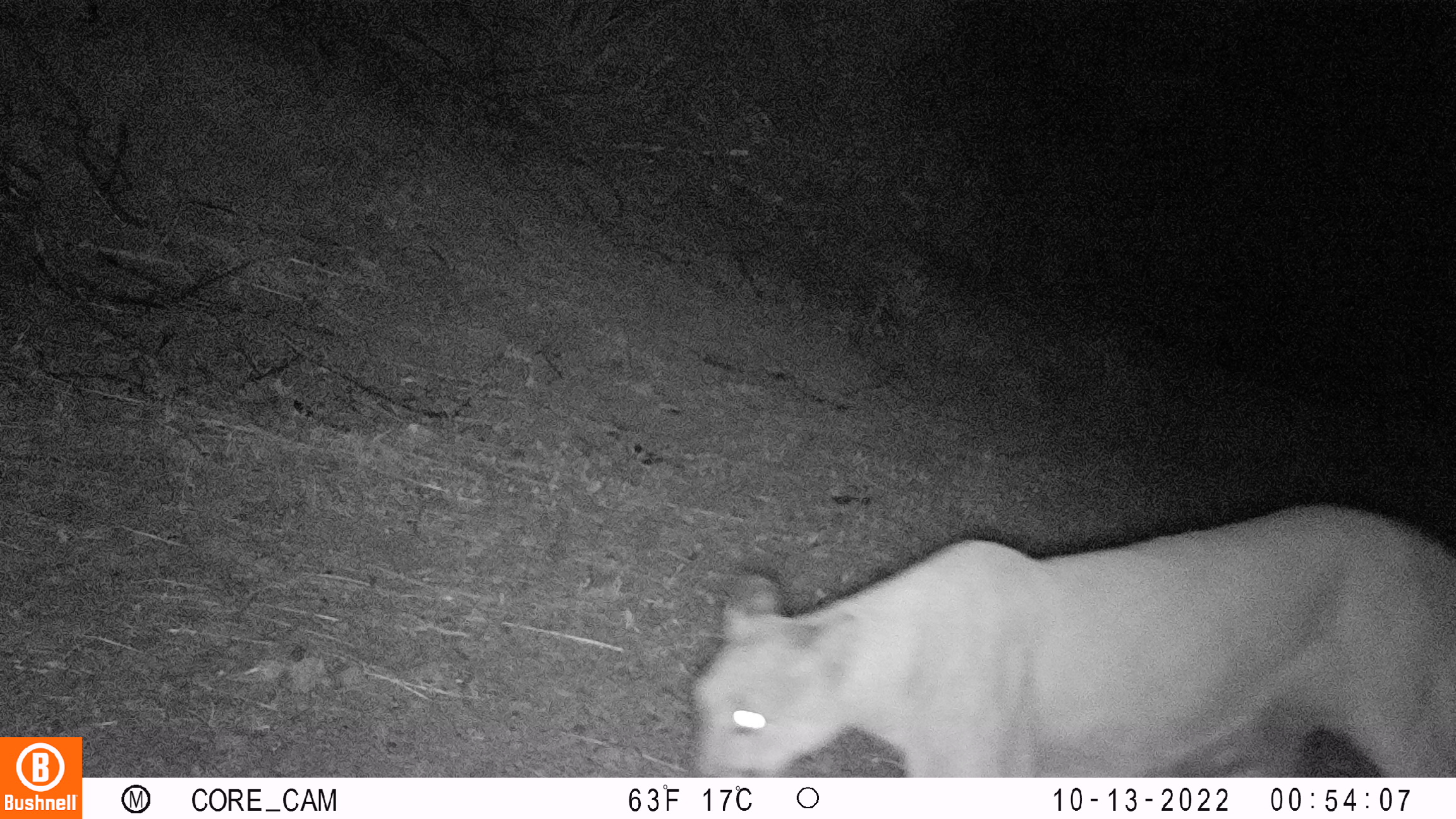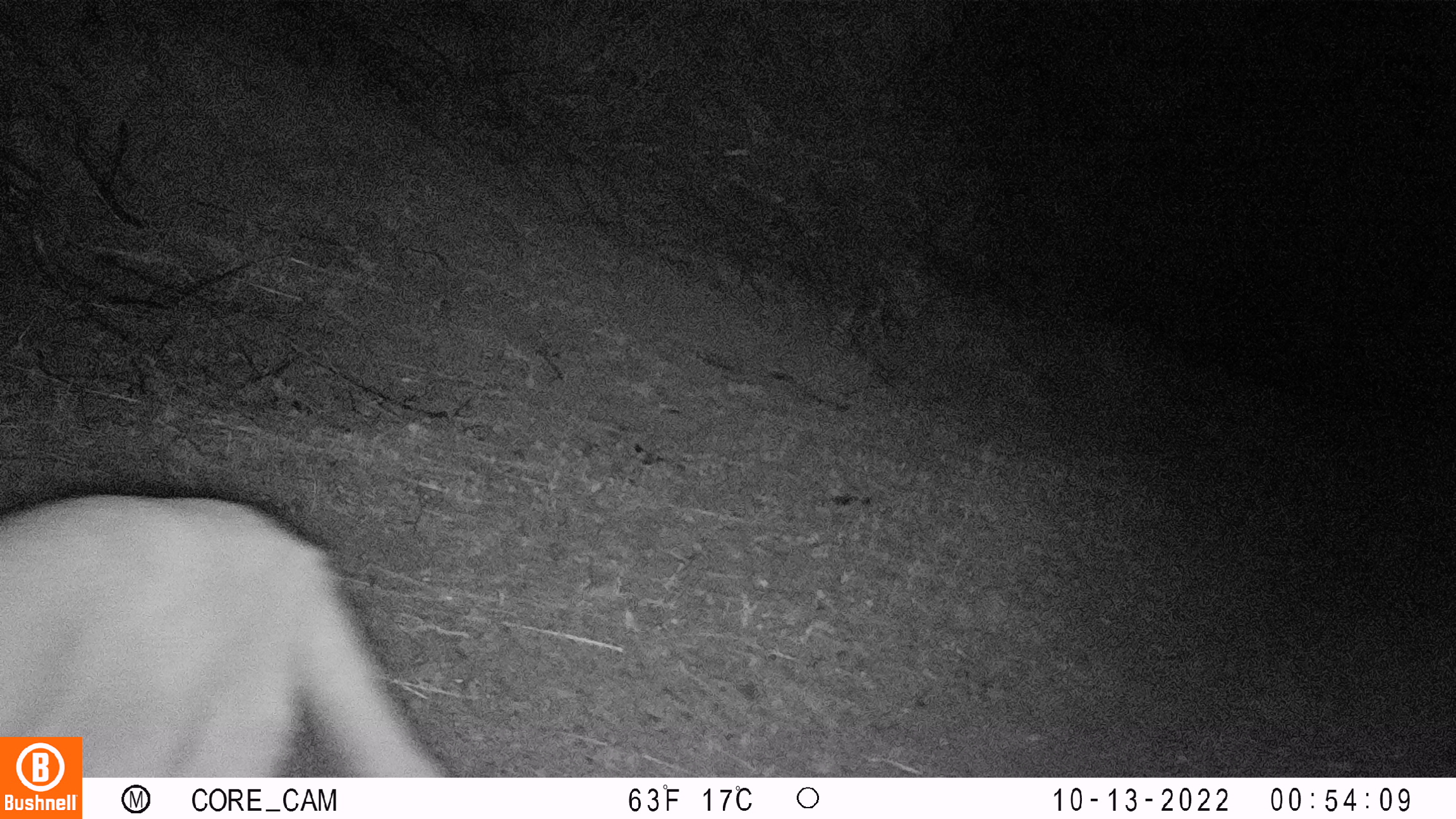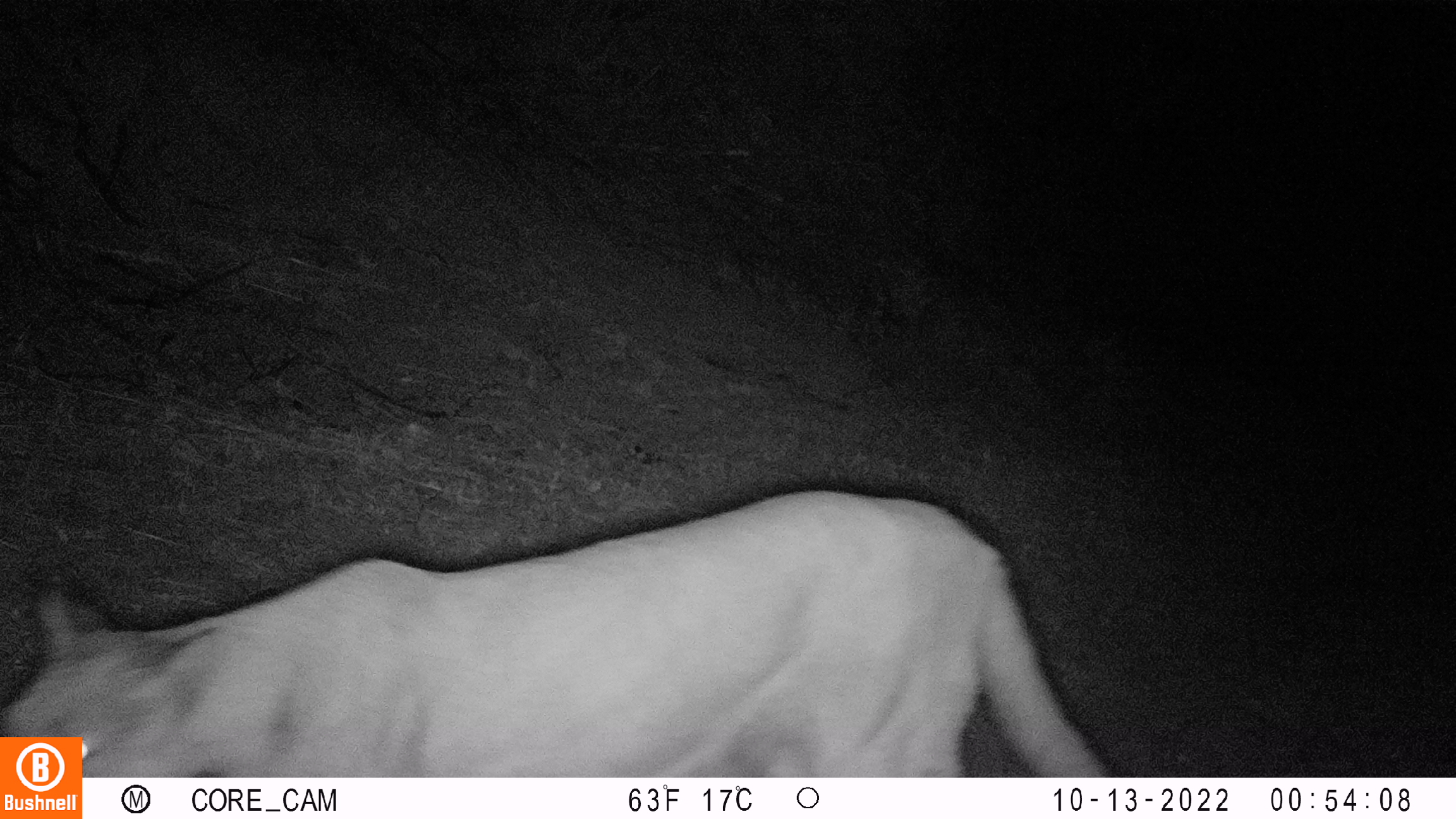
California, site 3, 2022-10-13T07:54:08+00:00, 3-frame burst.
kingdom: Animalia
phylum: Chordata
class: Mammalia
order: Carnivora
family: Felidae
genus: Puma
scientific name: Puma concolor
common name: puma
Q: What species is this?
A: Puma (Puma concolor).